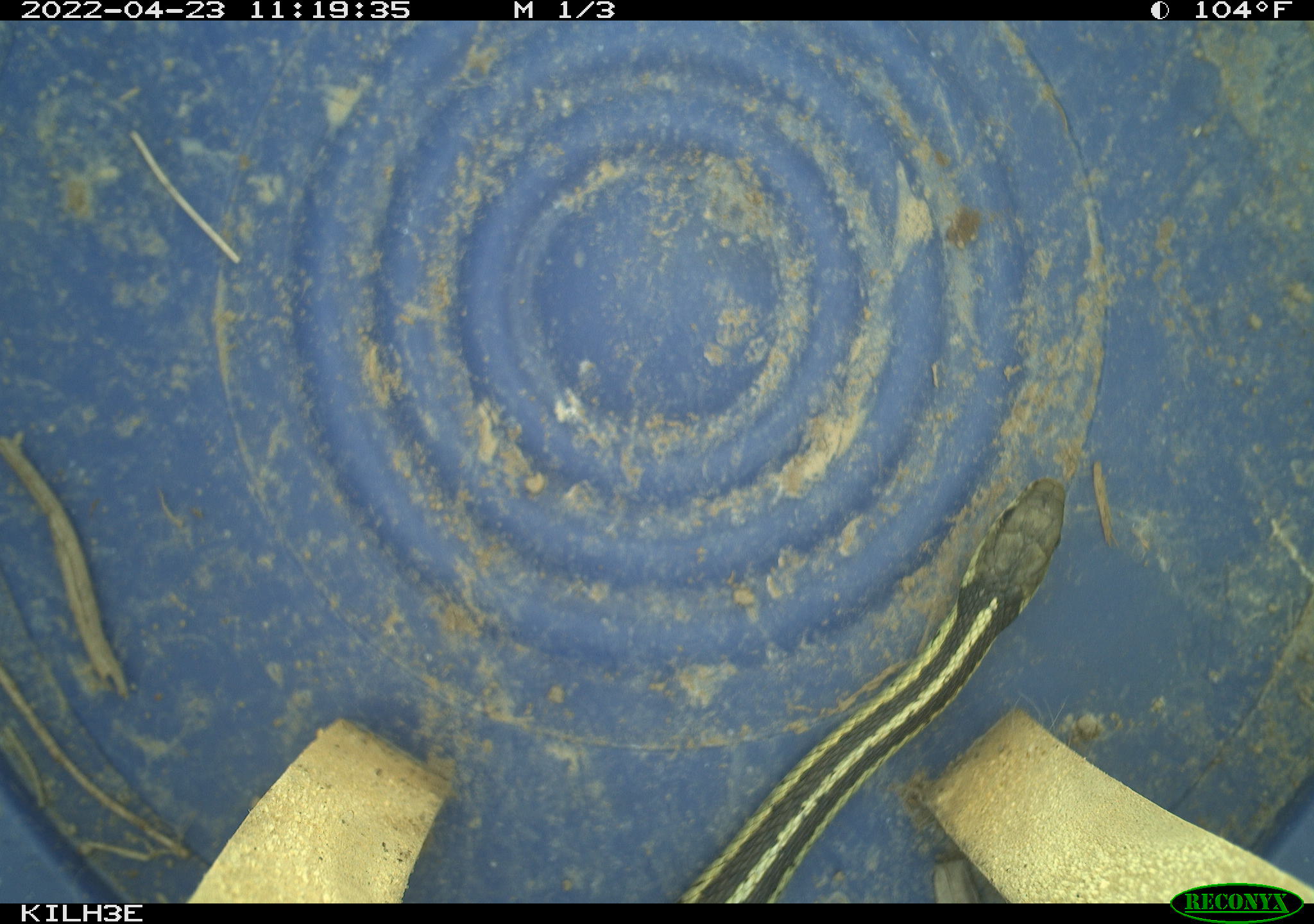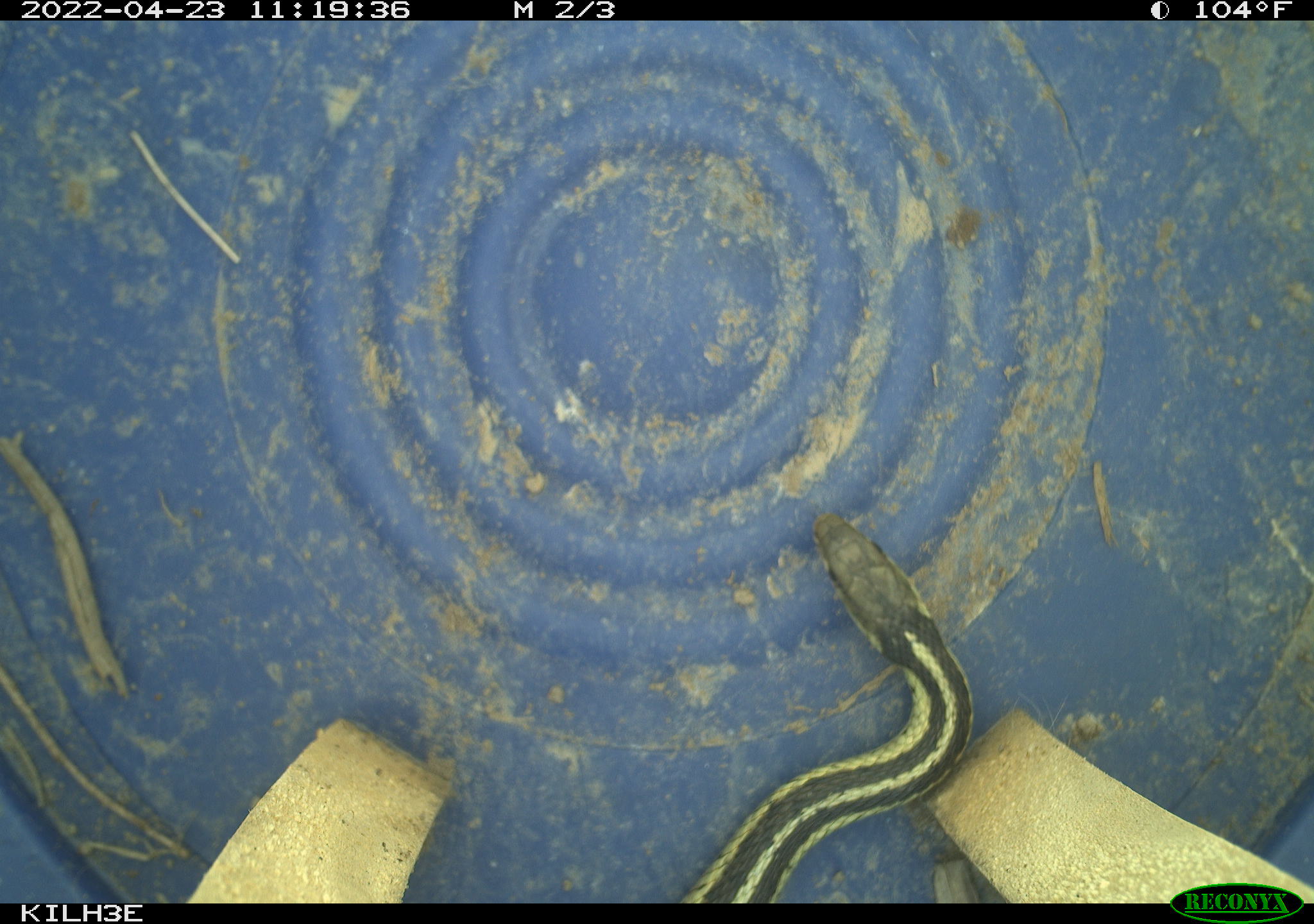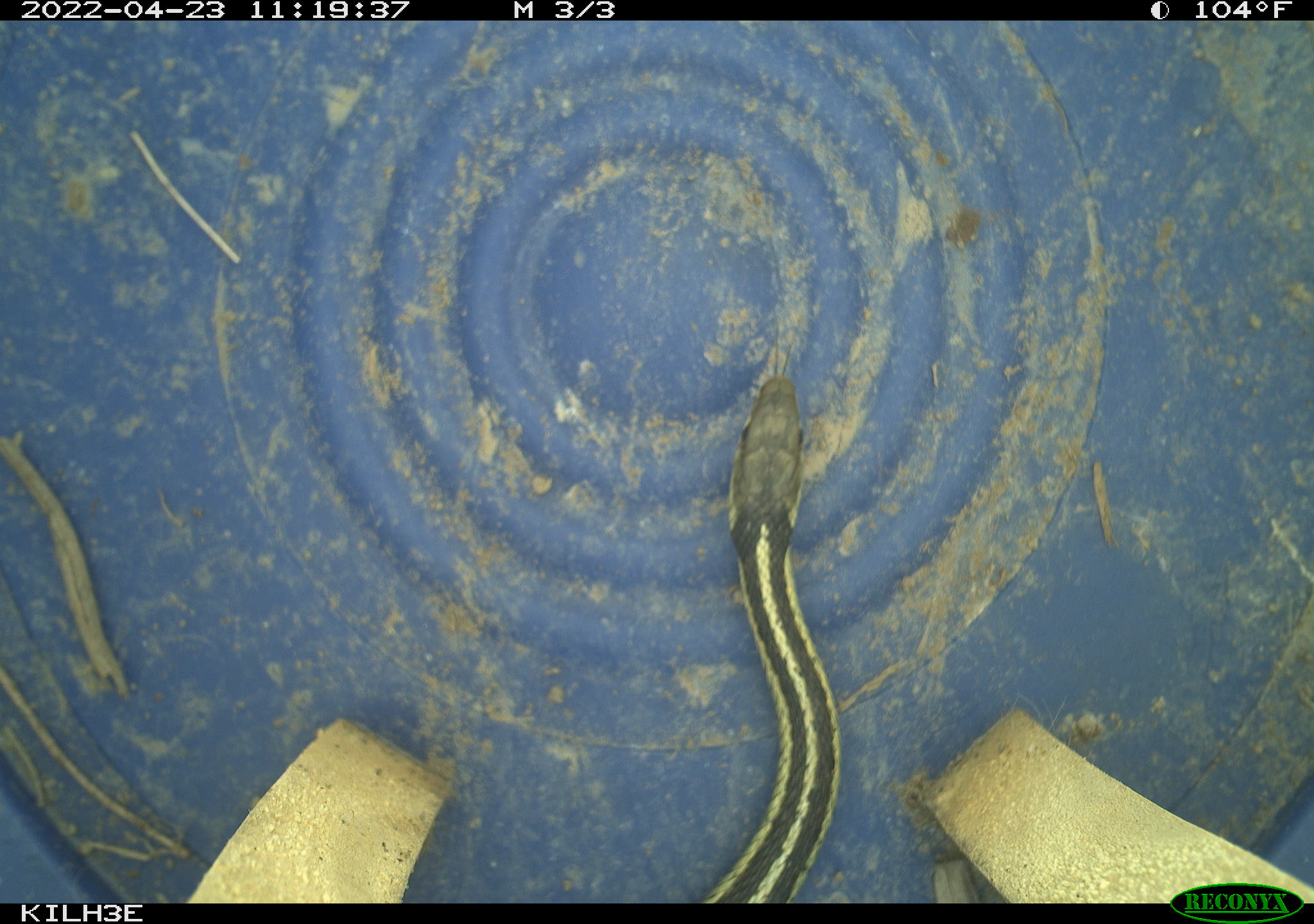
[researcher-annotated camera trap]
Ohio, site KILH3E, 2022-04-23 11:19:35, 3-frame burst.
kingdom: Animalia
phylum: Chordata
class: Reptilia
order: Squamata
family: Colubridae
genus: Thamnophis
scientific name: Thamnophis sirtalis sirtalis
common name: eastern gartersnake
Eastern gartersnake (Thamnophis sirtalis sirtalis).